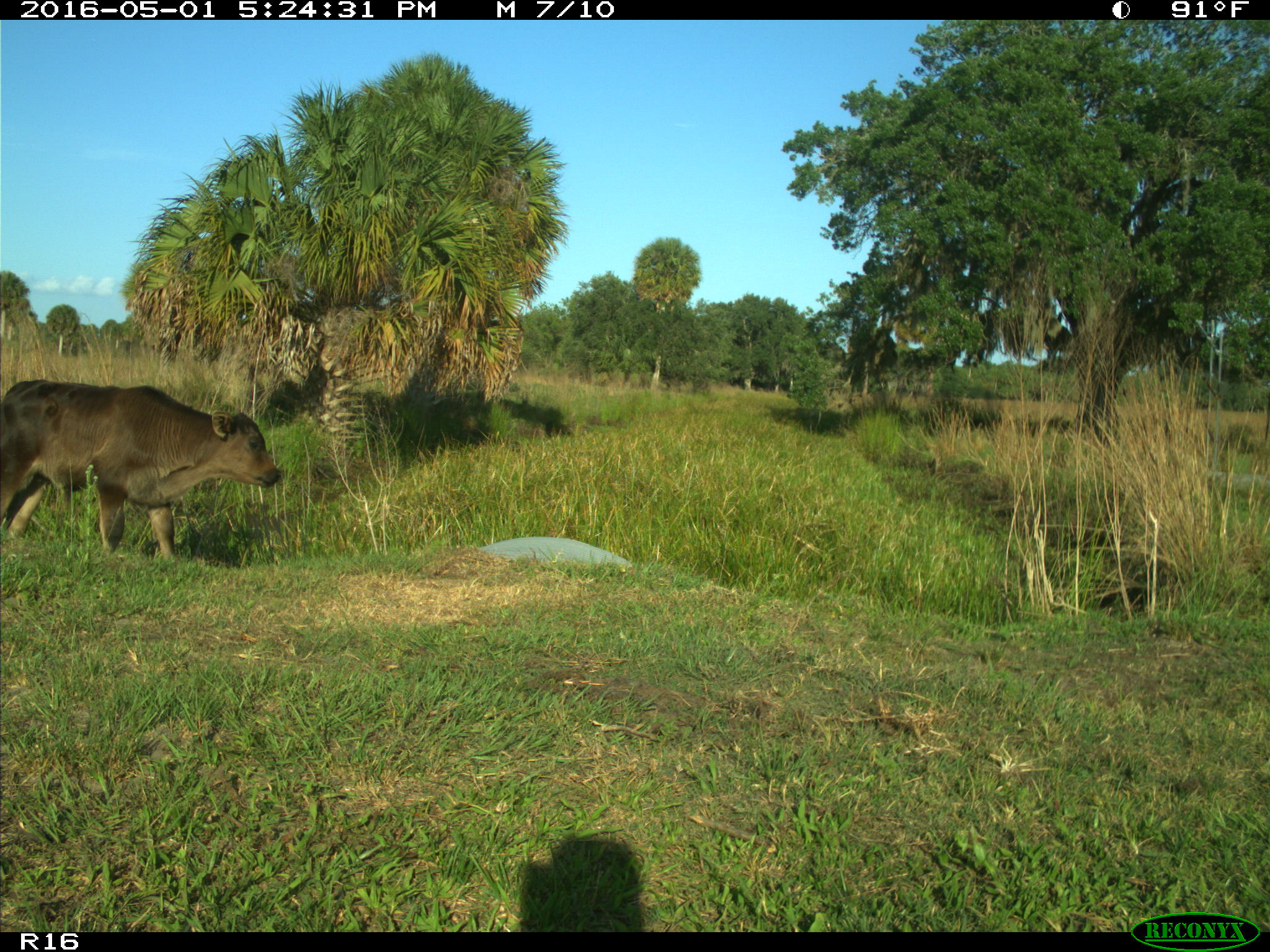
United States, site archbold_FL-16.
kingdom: Animalia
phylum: Chordata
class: Mammalia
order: Artiodactyla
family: Bovidae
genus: Bos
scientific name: Bos taurus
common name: domestic cow